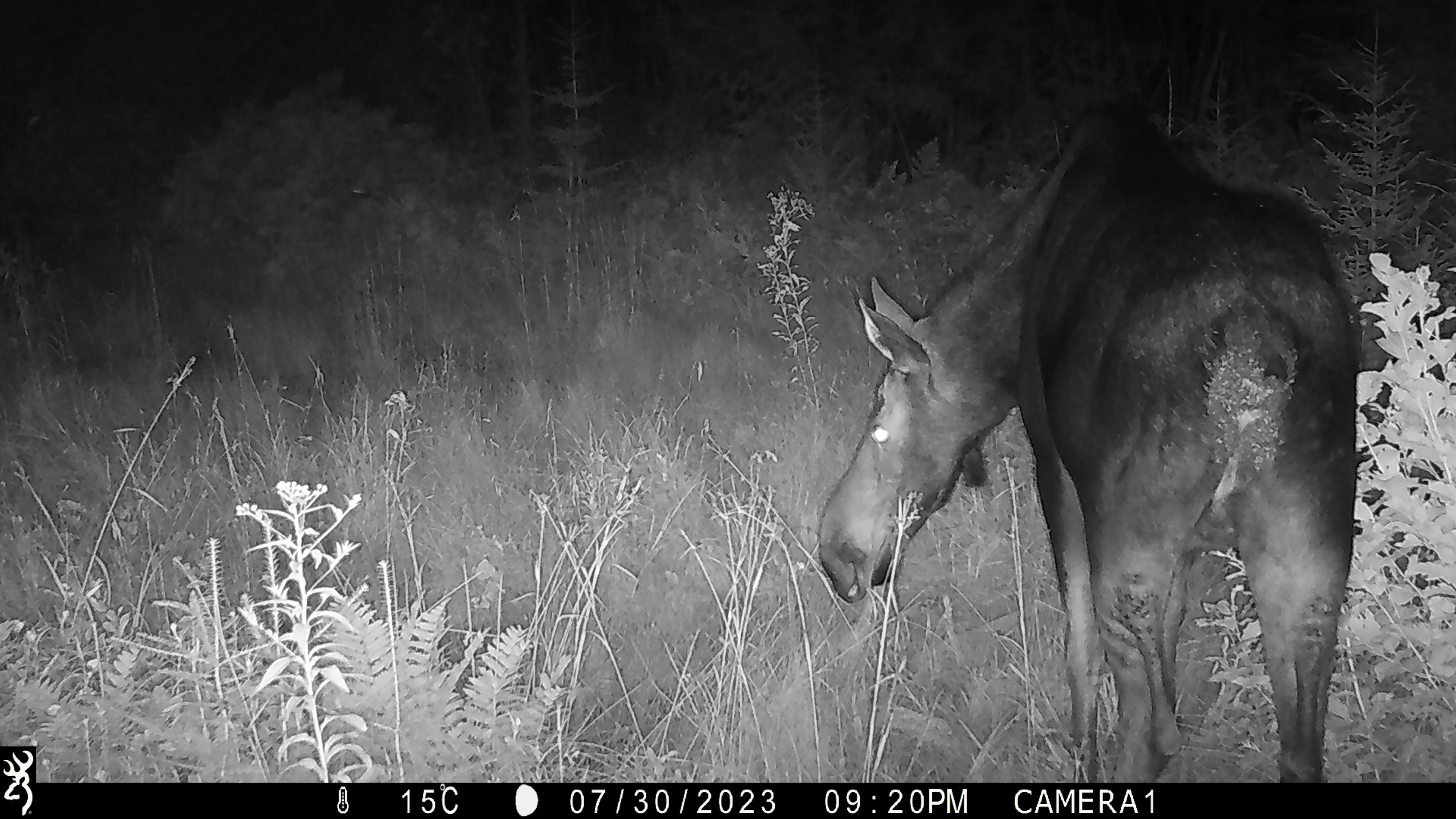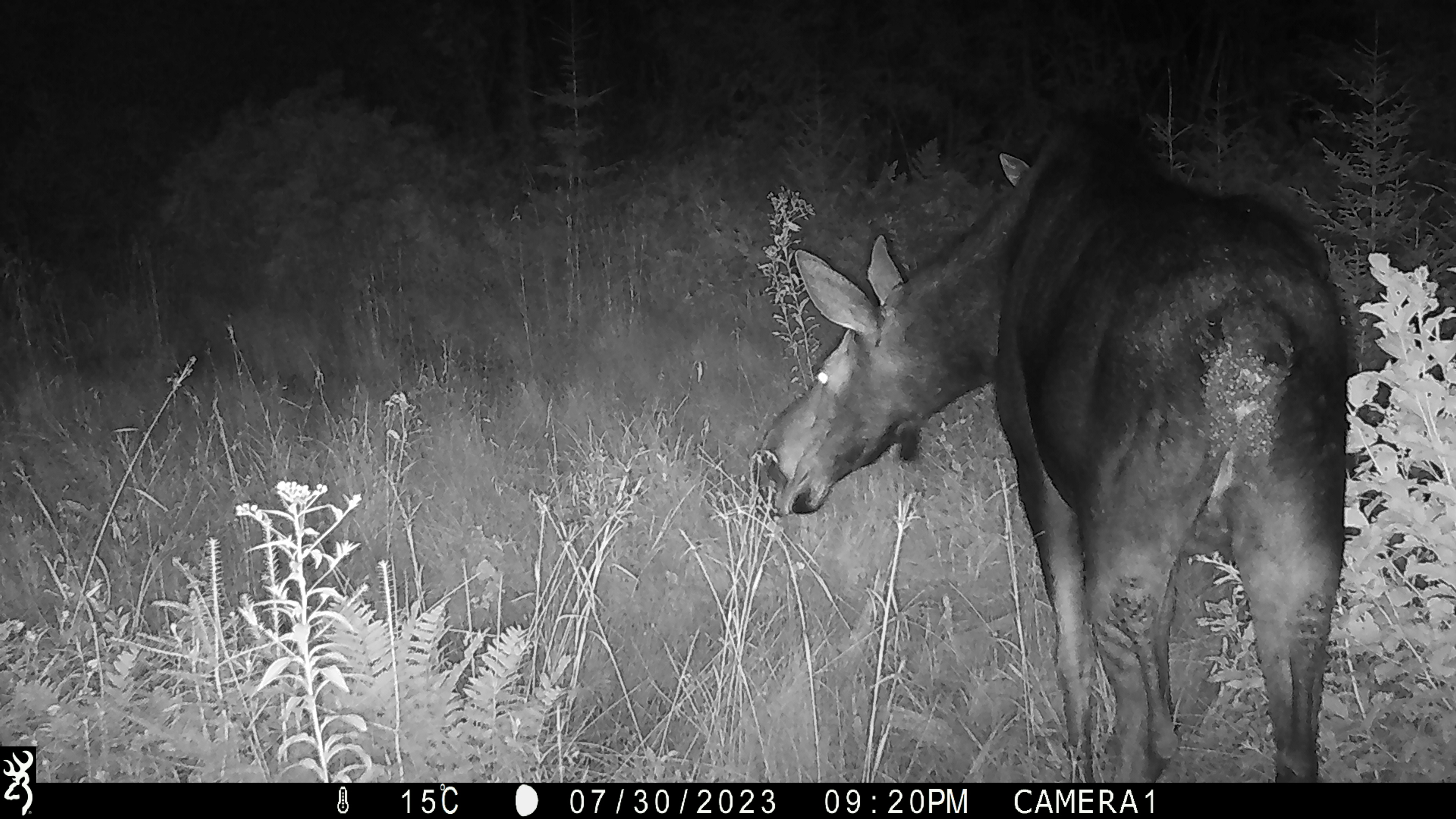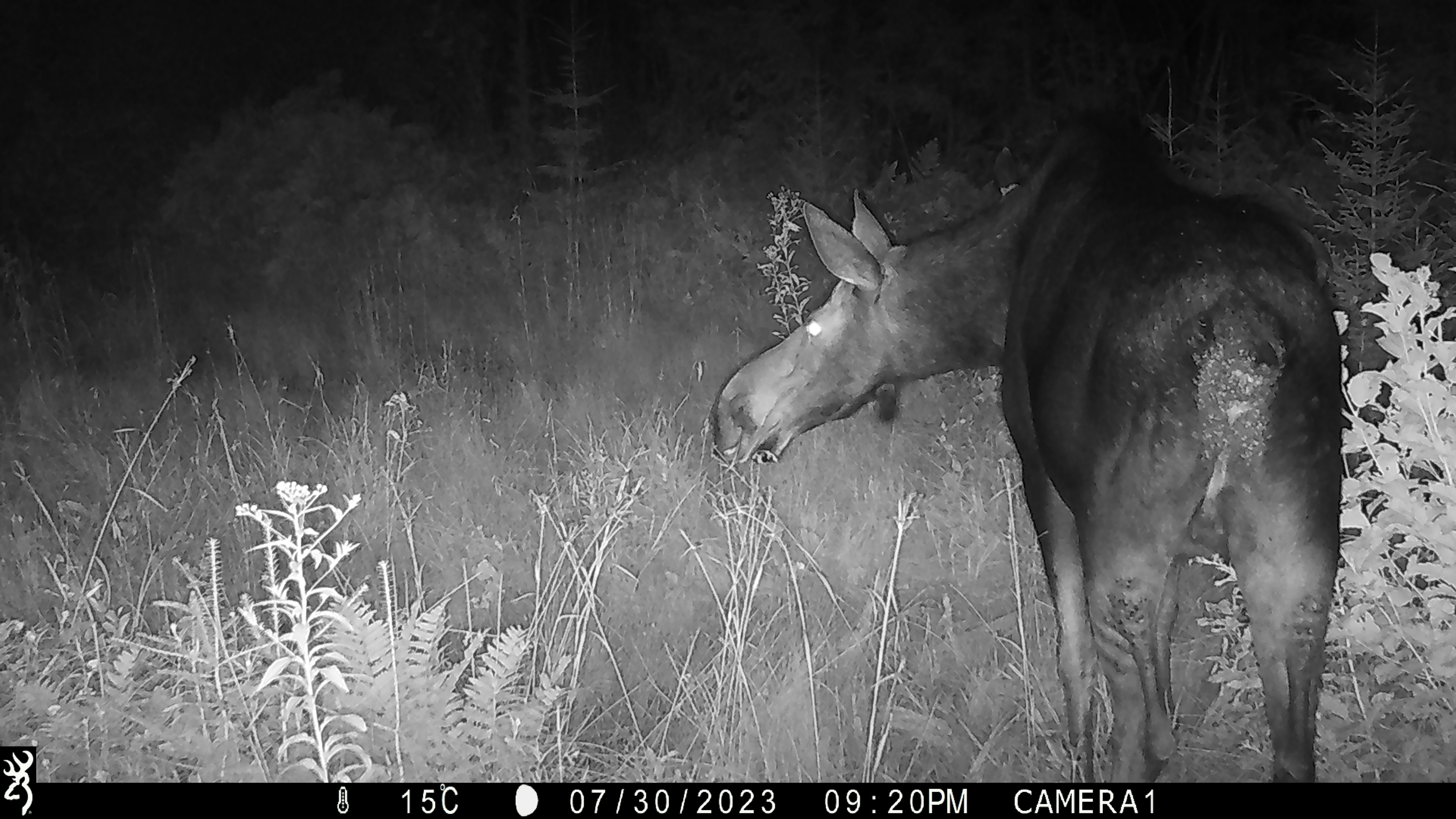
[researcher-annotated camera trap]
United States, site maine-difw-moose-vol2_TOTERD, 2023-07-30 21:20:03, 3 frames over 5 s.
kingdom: Animalia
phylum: Chordata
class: Mammalia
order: Artiodactyla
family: Cervidae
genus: Alces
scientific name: Alces alces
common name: moose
Moose (Alces alces).